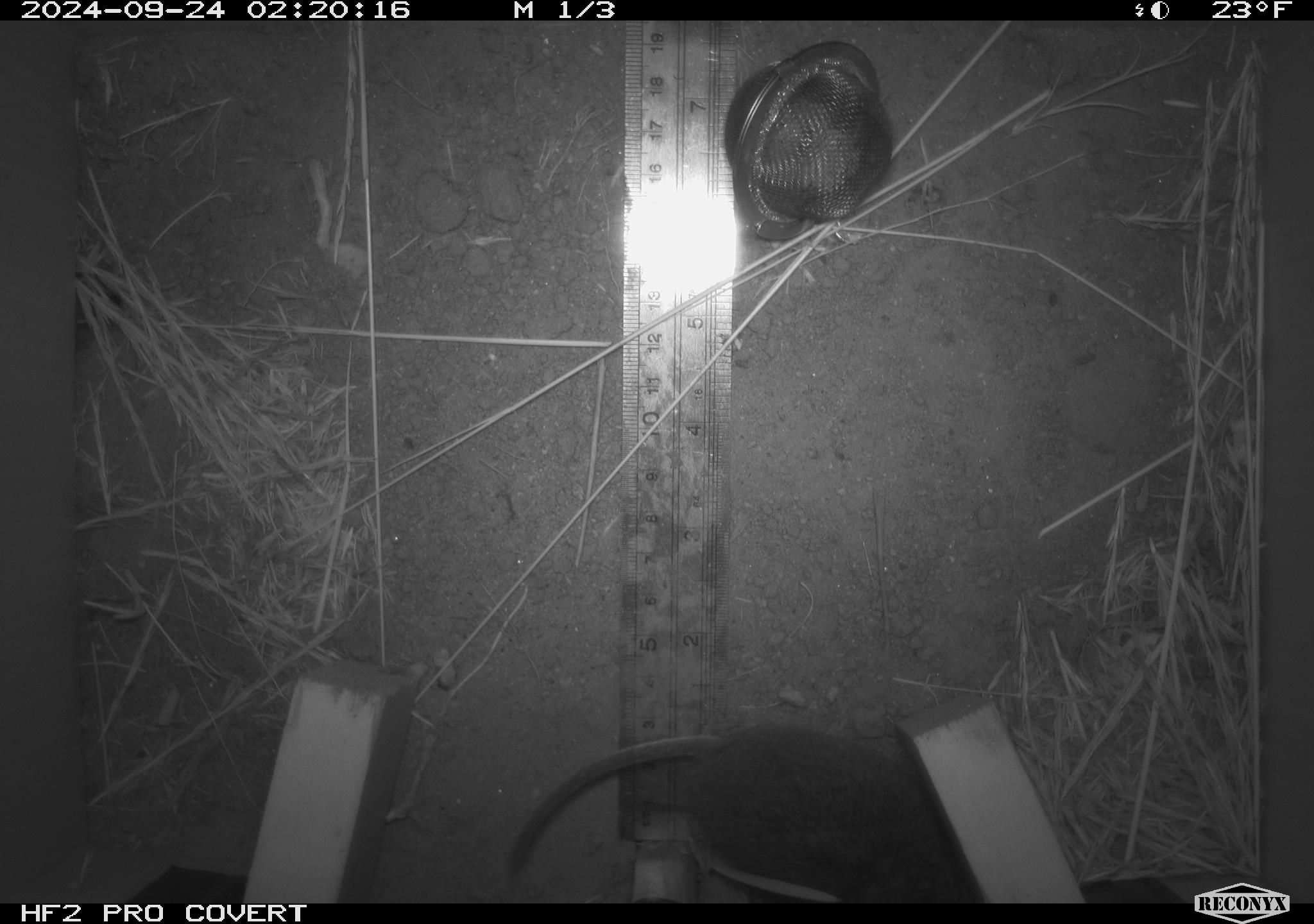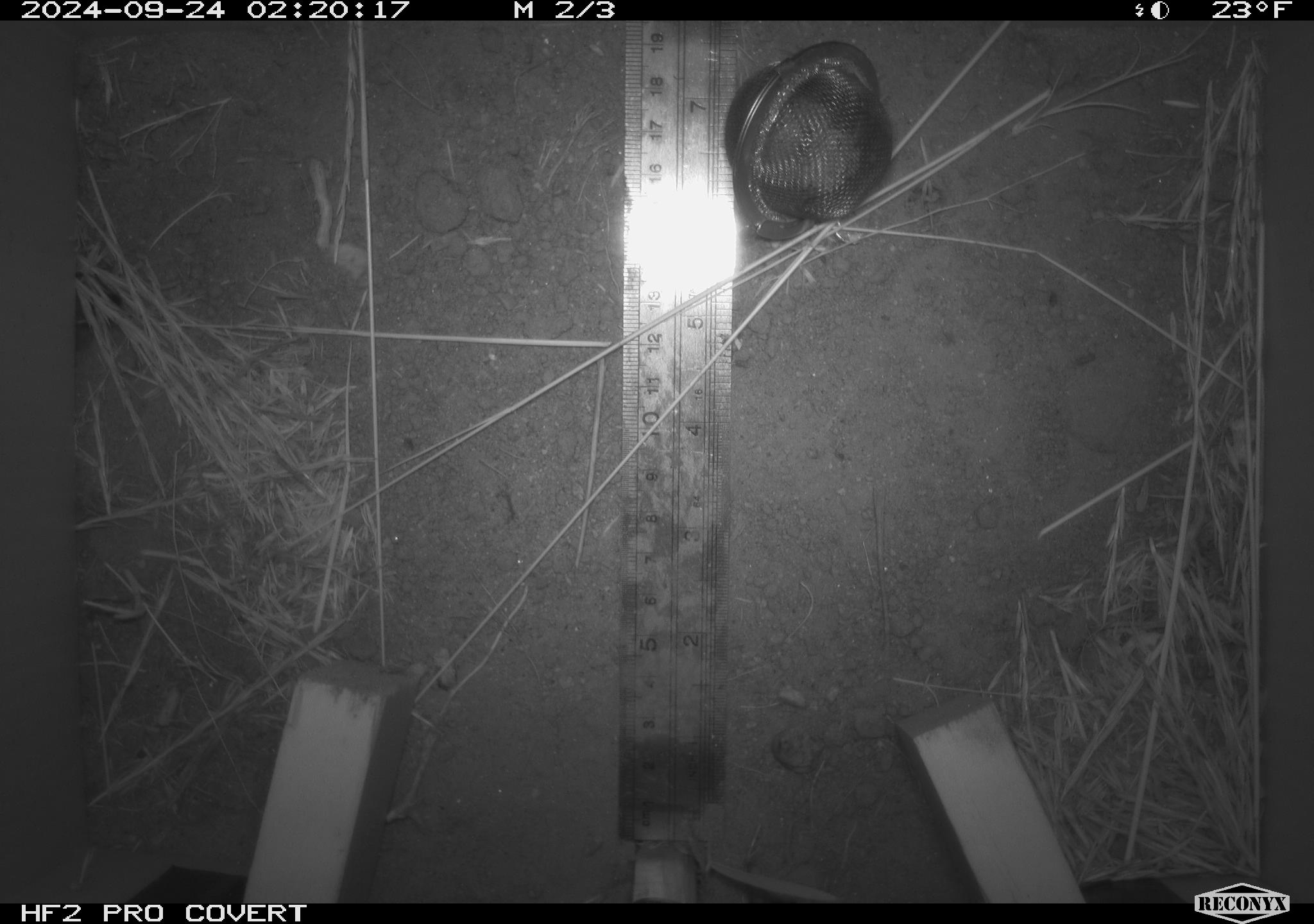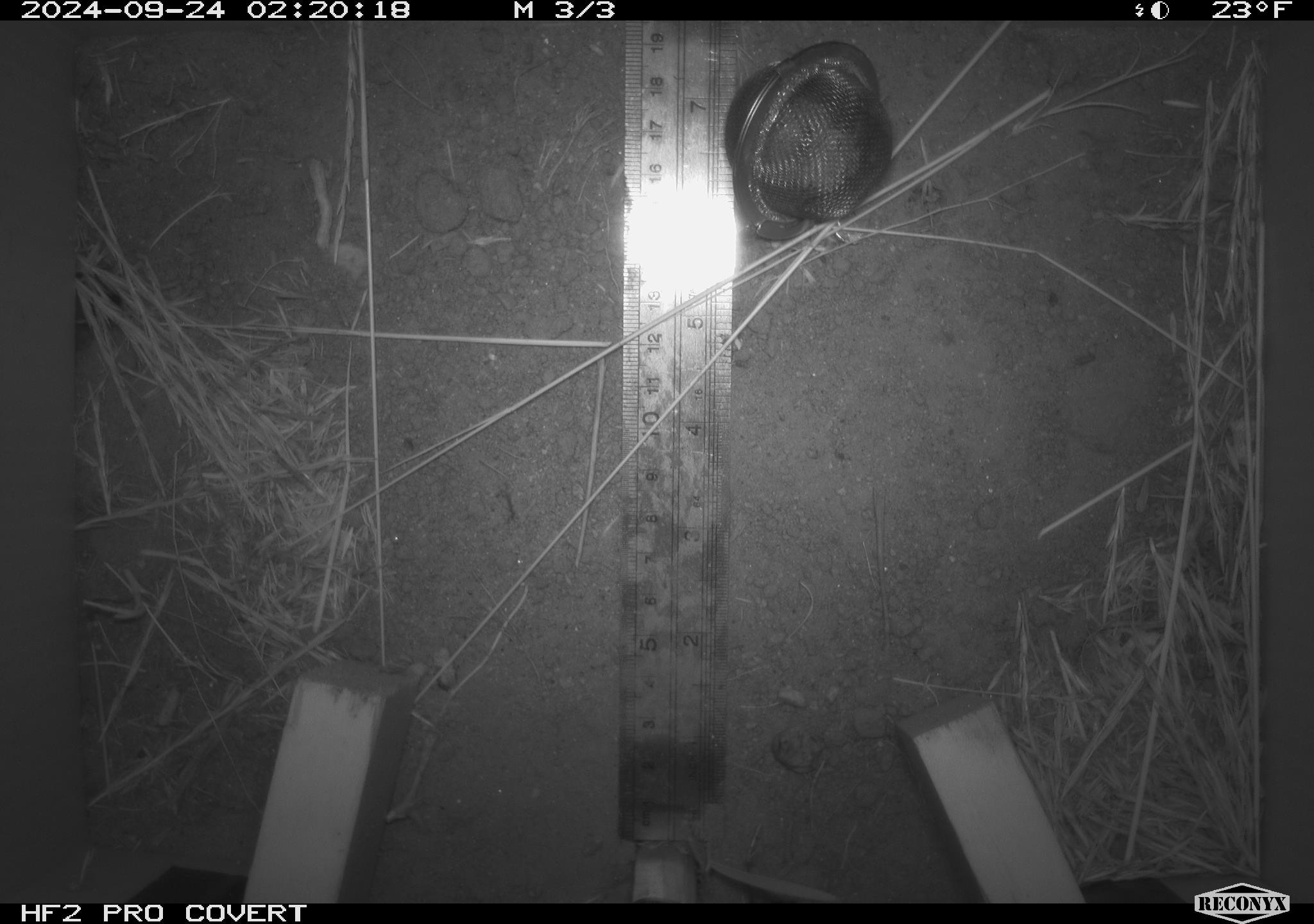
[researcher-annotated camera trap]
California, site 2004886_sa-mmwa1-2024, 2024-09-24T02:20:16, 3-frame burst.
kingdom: Animalia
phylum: Chordata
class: Mammalia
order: Rodentia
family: Cricetidae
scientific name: Arvicolinae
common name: voles, lemmings, and muskrats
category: arvicolinae subfamily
Arvicolinae subfamily (voles, lemmings, and muskrats) (Arvicolinae).